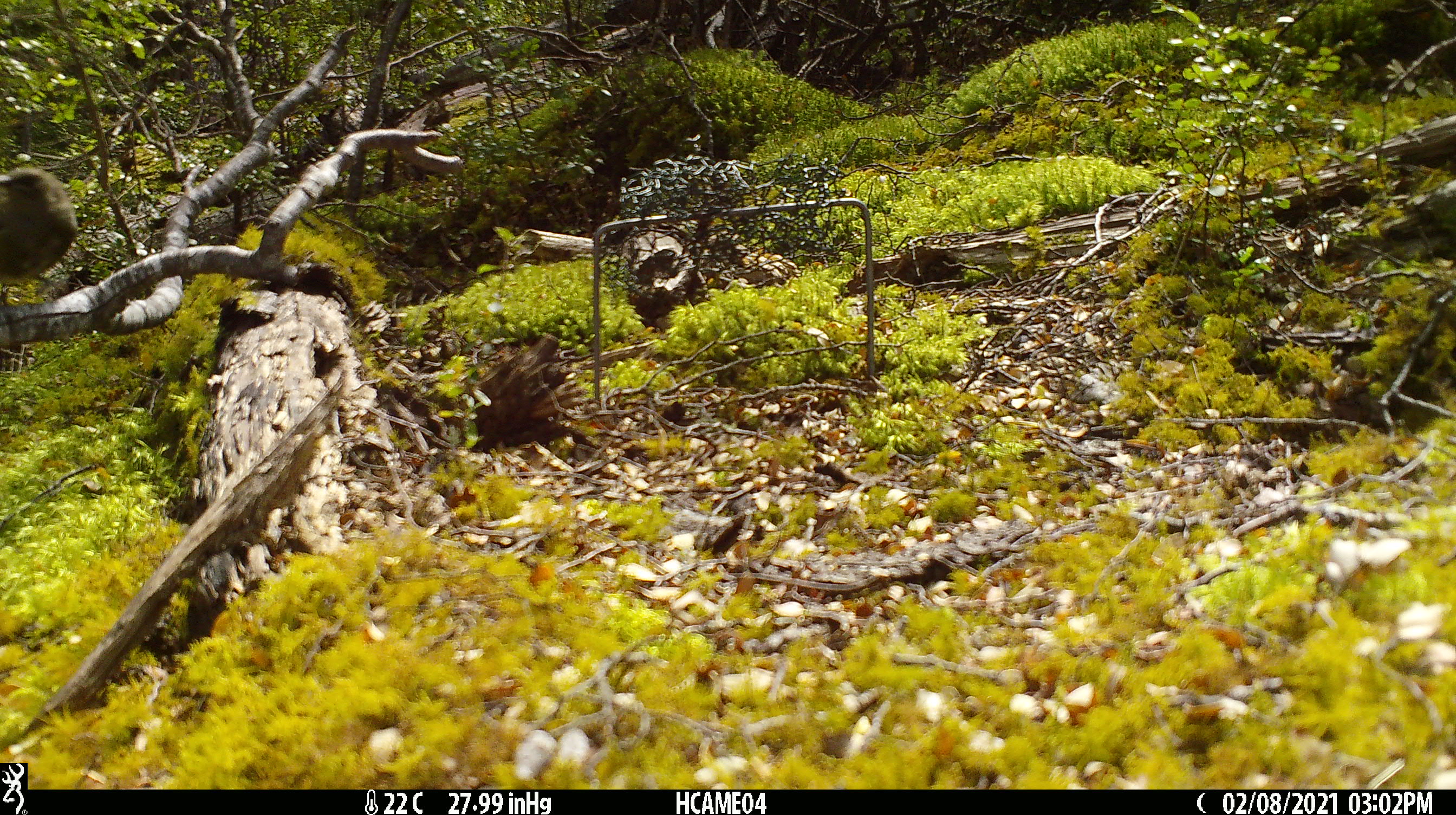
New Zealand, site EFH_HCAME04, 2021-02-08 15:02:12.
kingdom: Animalia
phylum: Chordata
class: Aves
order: Passeriformes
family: Meliphagidae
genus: Anthornis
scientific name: Anthornis melanura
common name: new zealand bellbird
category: bellbird